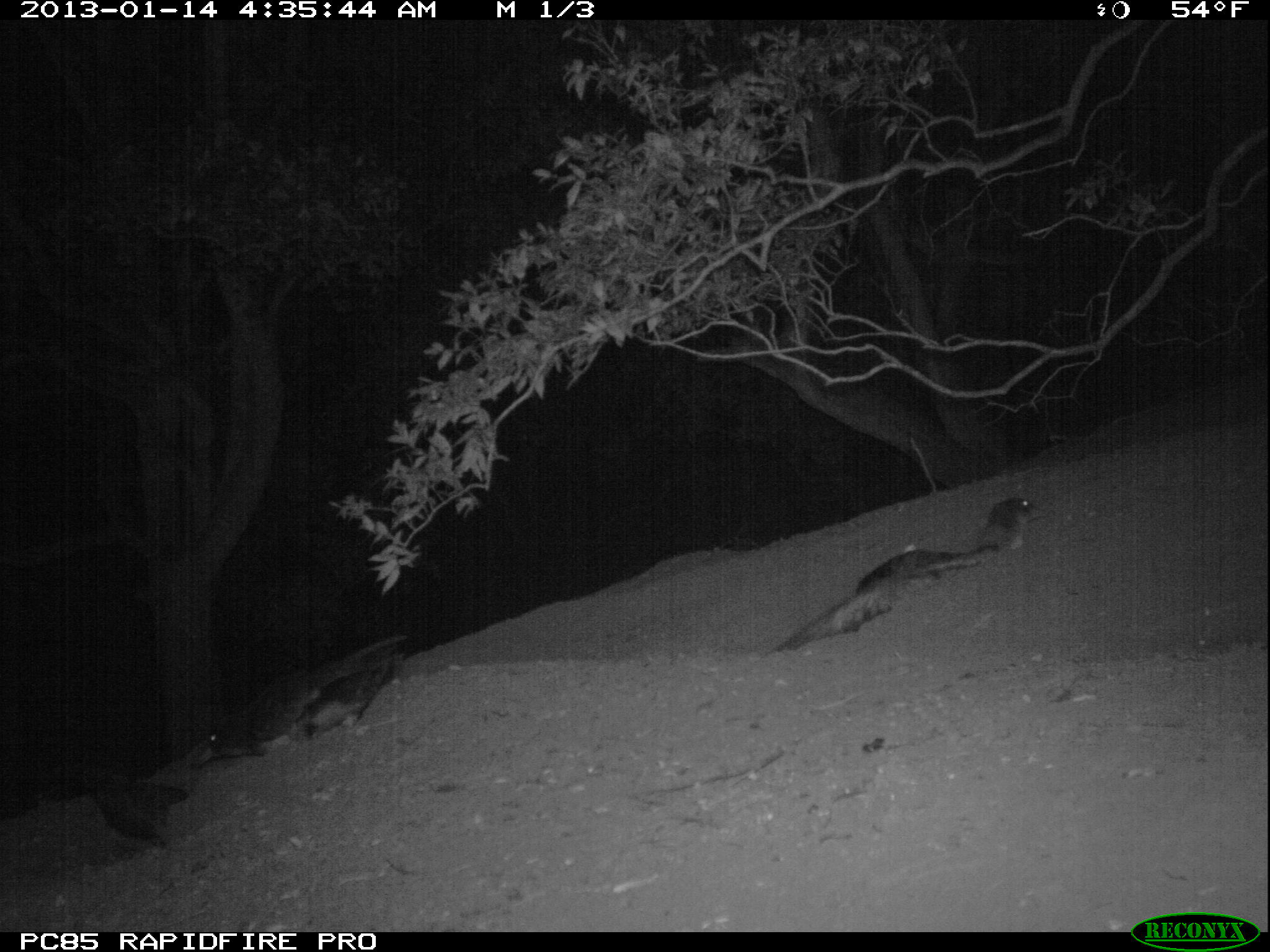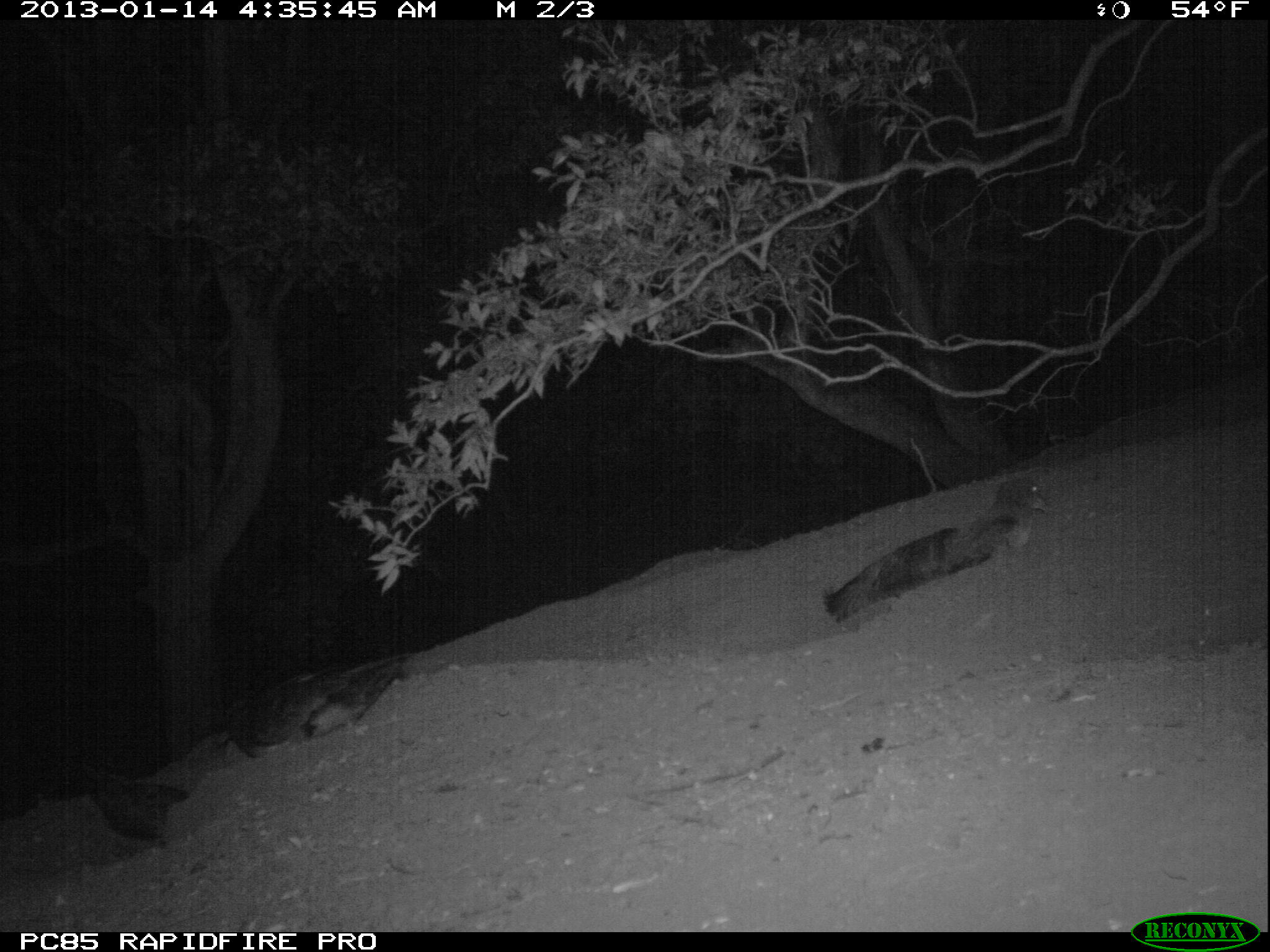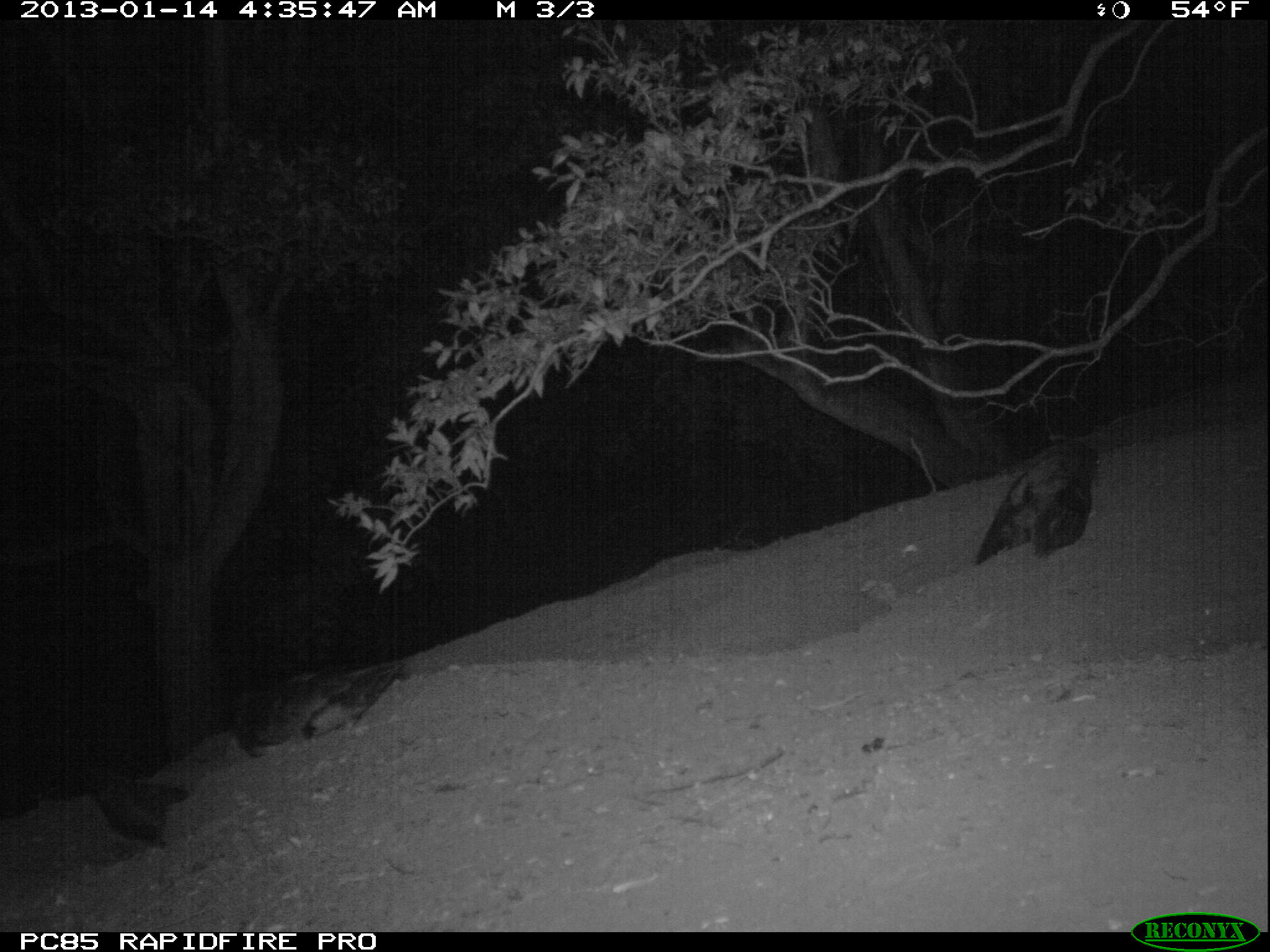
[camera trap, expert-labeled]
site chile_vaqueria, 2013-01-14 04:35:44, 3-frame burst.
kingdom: Animalia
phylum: Chordata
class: Aves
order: Procellariiformes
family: Procellariidae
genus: Calonectris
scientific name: Calonectris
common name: shearwater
Shearwater (Calonectris).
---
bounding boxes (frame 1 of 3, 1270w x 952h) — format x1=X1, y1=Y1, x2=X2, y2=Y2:
shearwater: x1=775, y1=490, x2=1034, y2=648; x1=202, y1=631, x2=409, y2=763; x1=53, y1=734, x2=226, y2=852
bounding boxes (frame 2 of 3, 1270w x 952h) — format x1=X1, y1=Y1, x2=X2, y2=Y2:
shearwater: x1=822, y1=473, x2=1059, y2=622; x1=209, y1=651, x2=411, y2=769; x1=67, y1=761, x2=197, y2=847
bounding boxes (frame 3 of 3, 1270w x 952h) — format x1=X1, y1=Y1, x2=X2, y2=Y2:
shearwater: x1=221, y1=656, x2=414, y2=752; x1=973, y1=438, x2=1101, y2=565; x1=87, y1=774, x2=199, y2=858